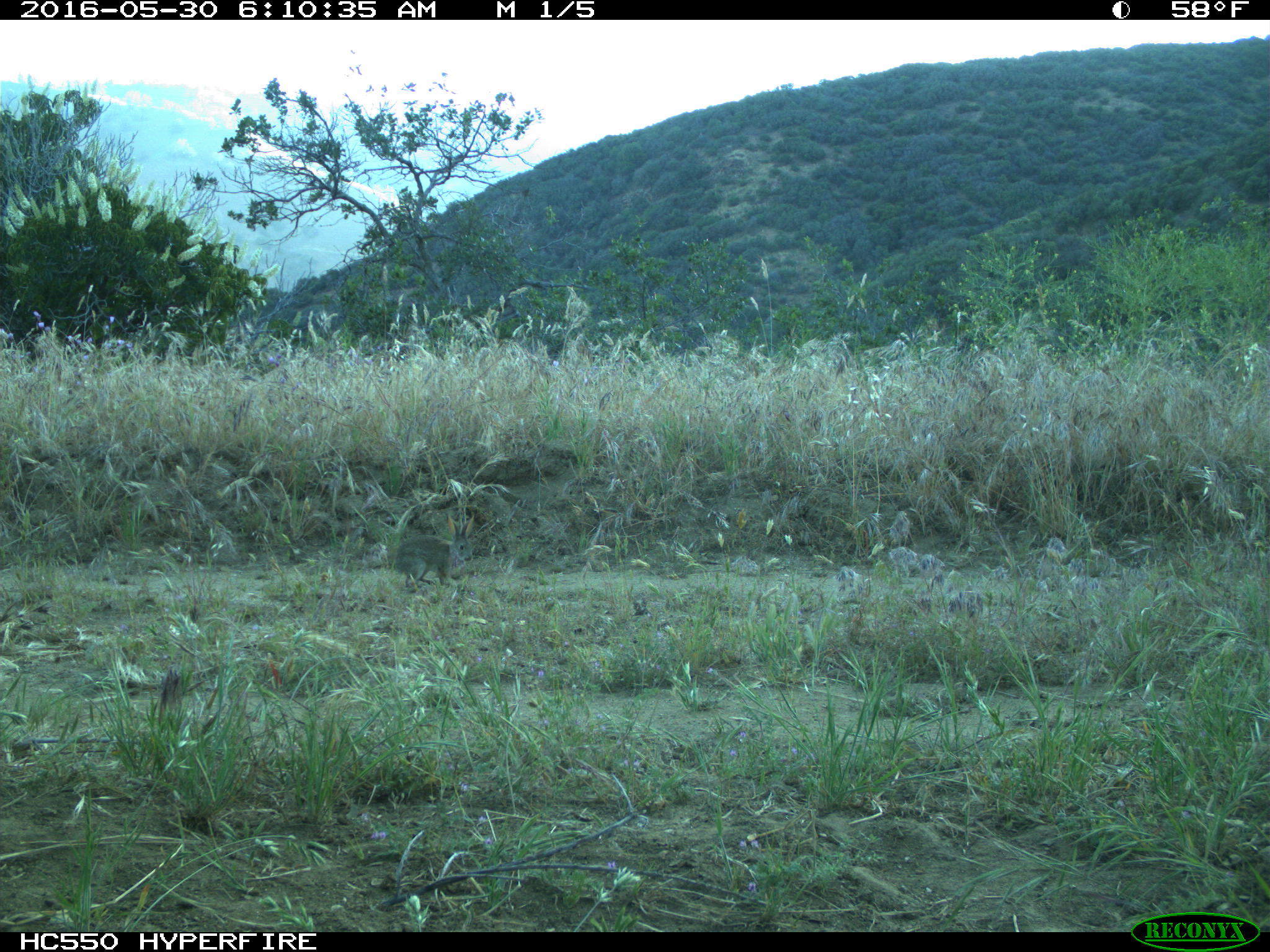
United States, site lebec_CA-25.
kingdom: Animalia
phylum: Chordata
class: Mammalia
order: Lagomorpha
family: Leporidae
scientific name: Leporidae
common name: rabbits and hares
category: unidentified rabbit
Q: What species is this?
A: Unidentified rabbit (rabbits and hares) (Leporidae).